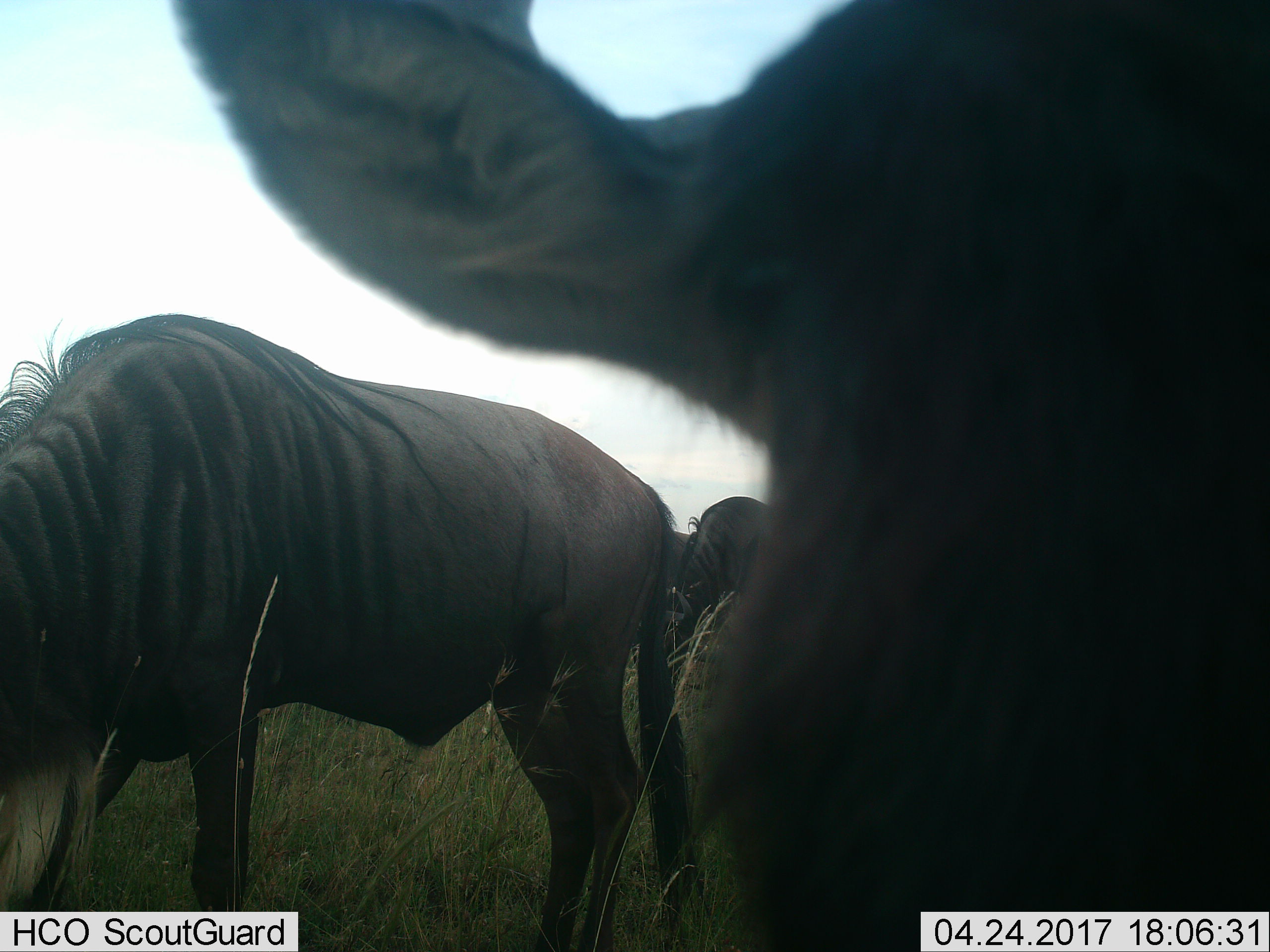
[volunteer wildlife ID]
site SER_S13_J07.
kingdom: Animalia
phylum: Chordata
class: Mammalia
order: Artiodactyla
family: Bovidae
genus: Connochaetes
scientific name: Connochaetes taurinus taurinus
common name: blue wildebeest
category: wildebeestblue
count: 3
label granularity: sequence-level